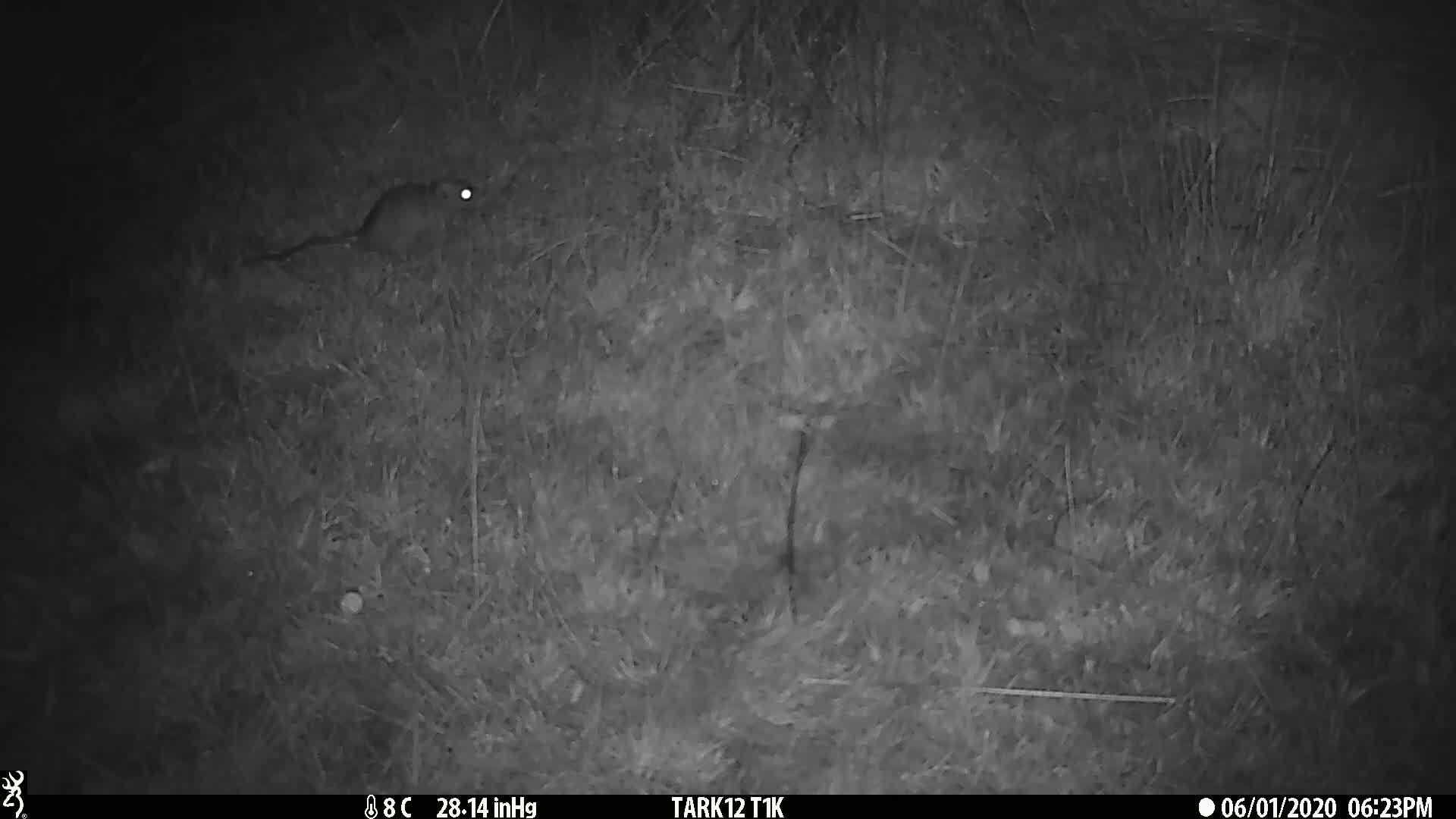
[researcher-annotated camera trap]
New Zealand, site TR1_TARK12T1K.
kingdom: Animalia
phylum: Chordata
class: Mammalia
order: Rodentia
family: Muridae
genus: Rattus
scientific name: Rattus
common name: rat